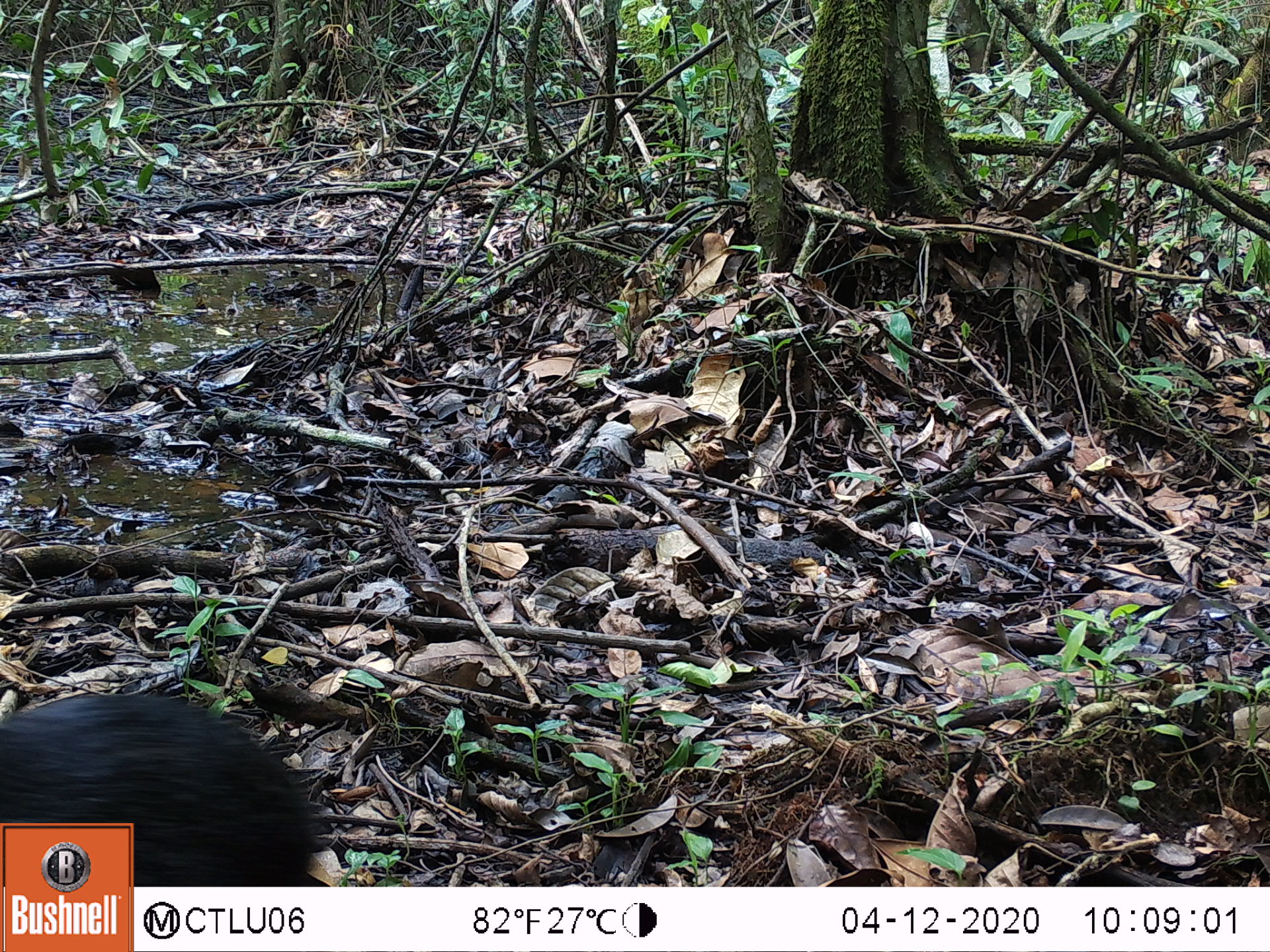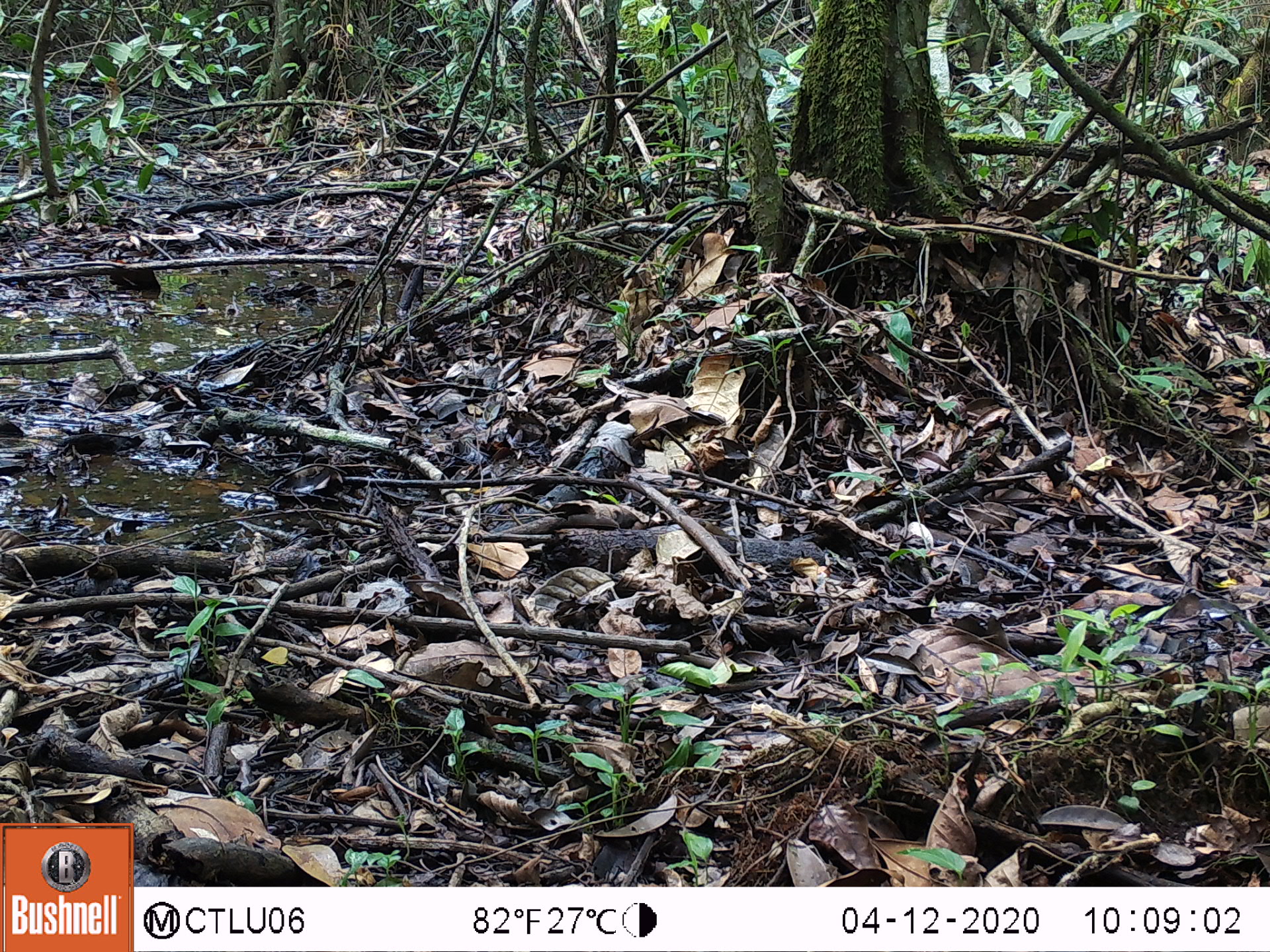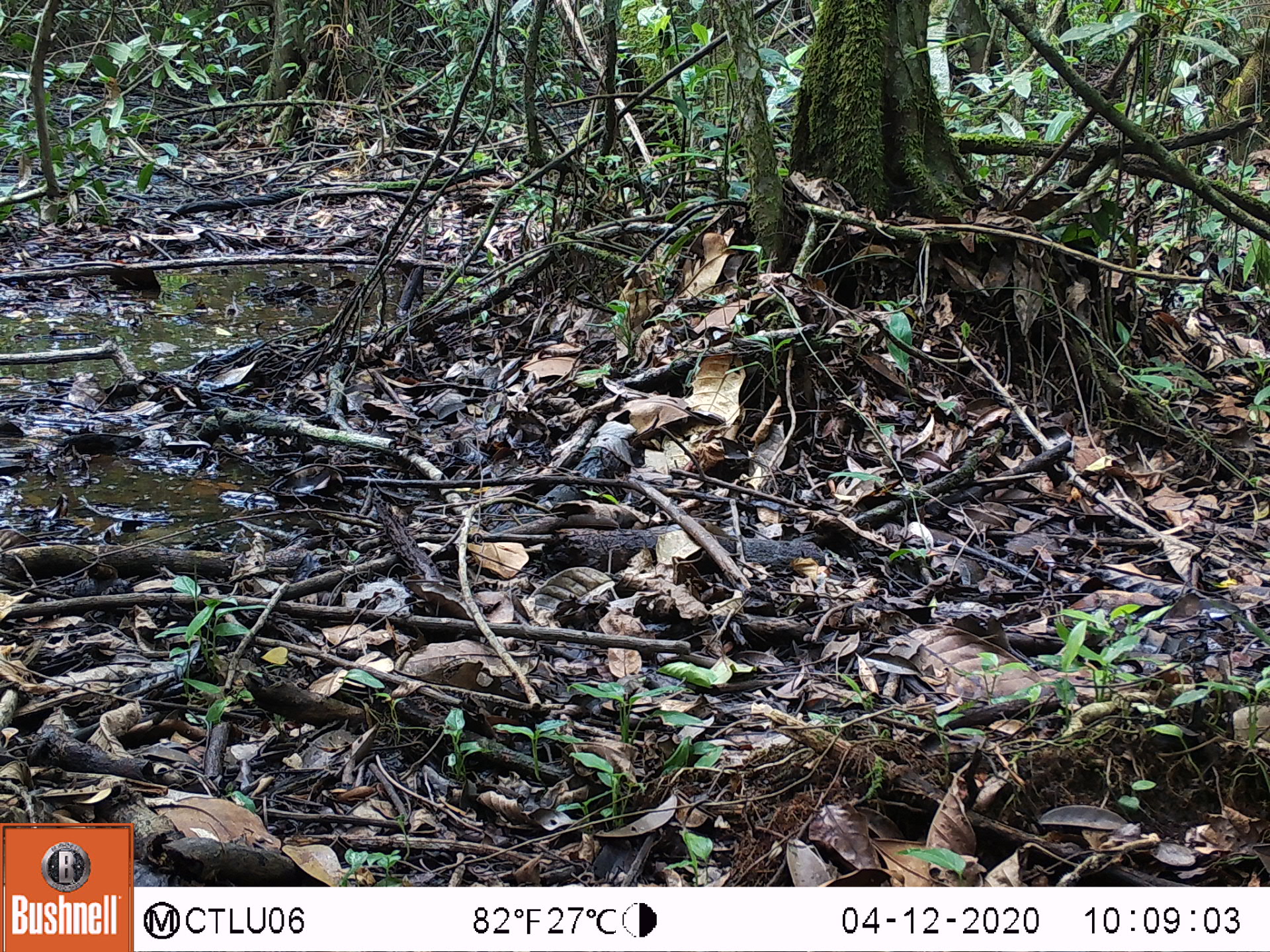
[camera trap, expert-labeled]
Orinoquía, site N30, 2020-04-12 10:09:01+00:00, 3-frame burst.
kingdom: Animalia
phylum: Chordata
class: Mammalia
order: Rodentia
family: Dasyproctidae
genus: Dasyprocta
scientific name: Dasyprocta fuliginosa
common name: black agouti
Black agouti (Dasyprocta fuliginosa).